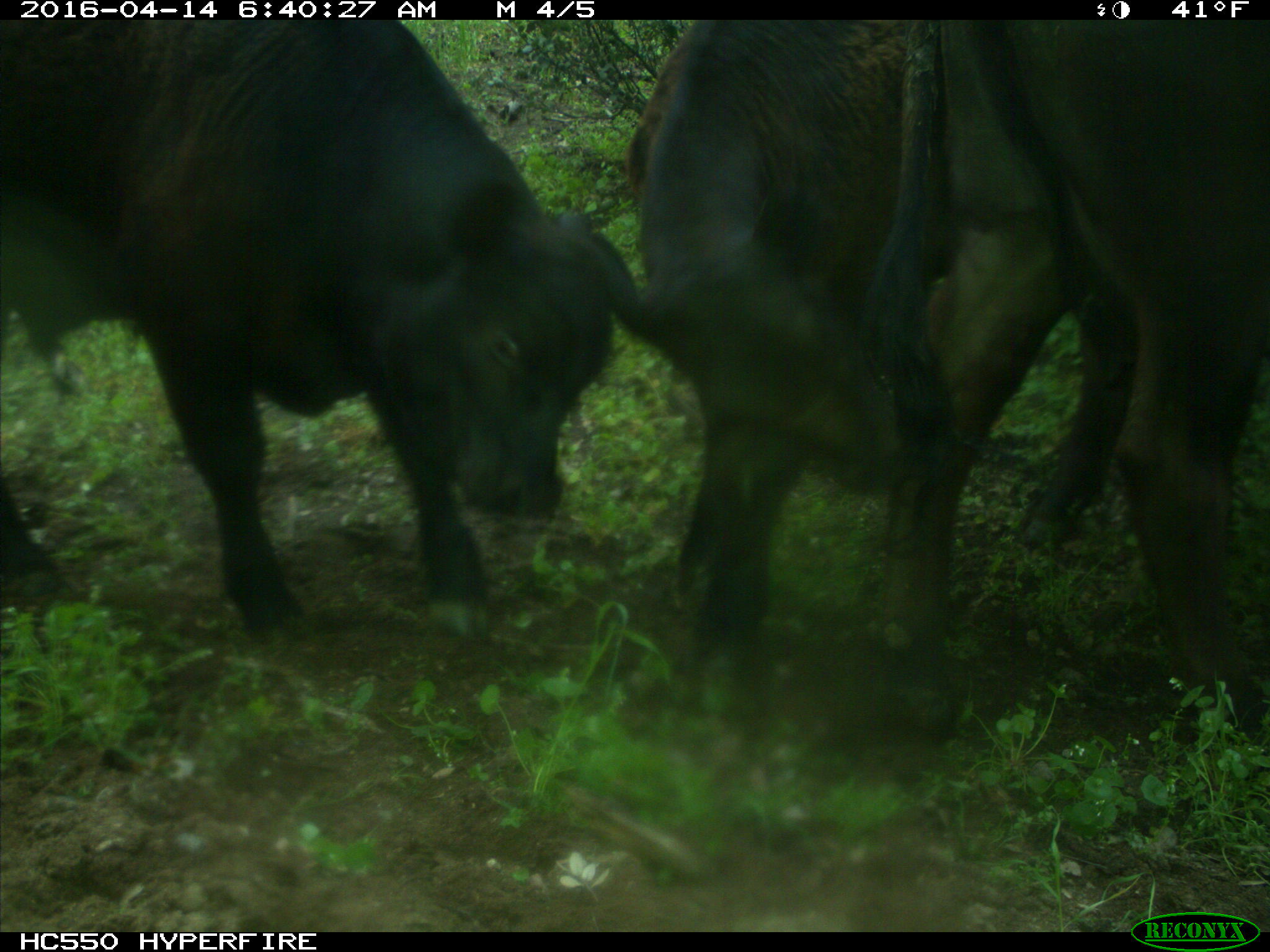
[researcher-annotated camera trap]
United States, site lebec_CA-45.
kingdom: Animalia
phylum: Chordata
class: Mammalia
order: Artiodactyla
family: Bovidae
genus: Bos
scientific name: Bos taurus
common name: domestic cow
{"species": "Bos taurus (domestic cow)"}